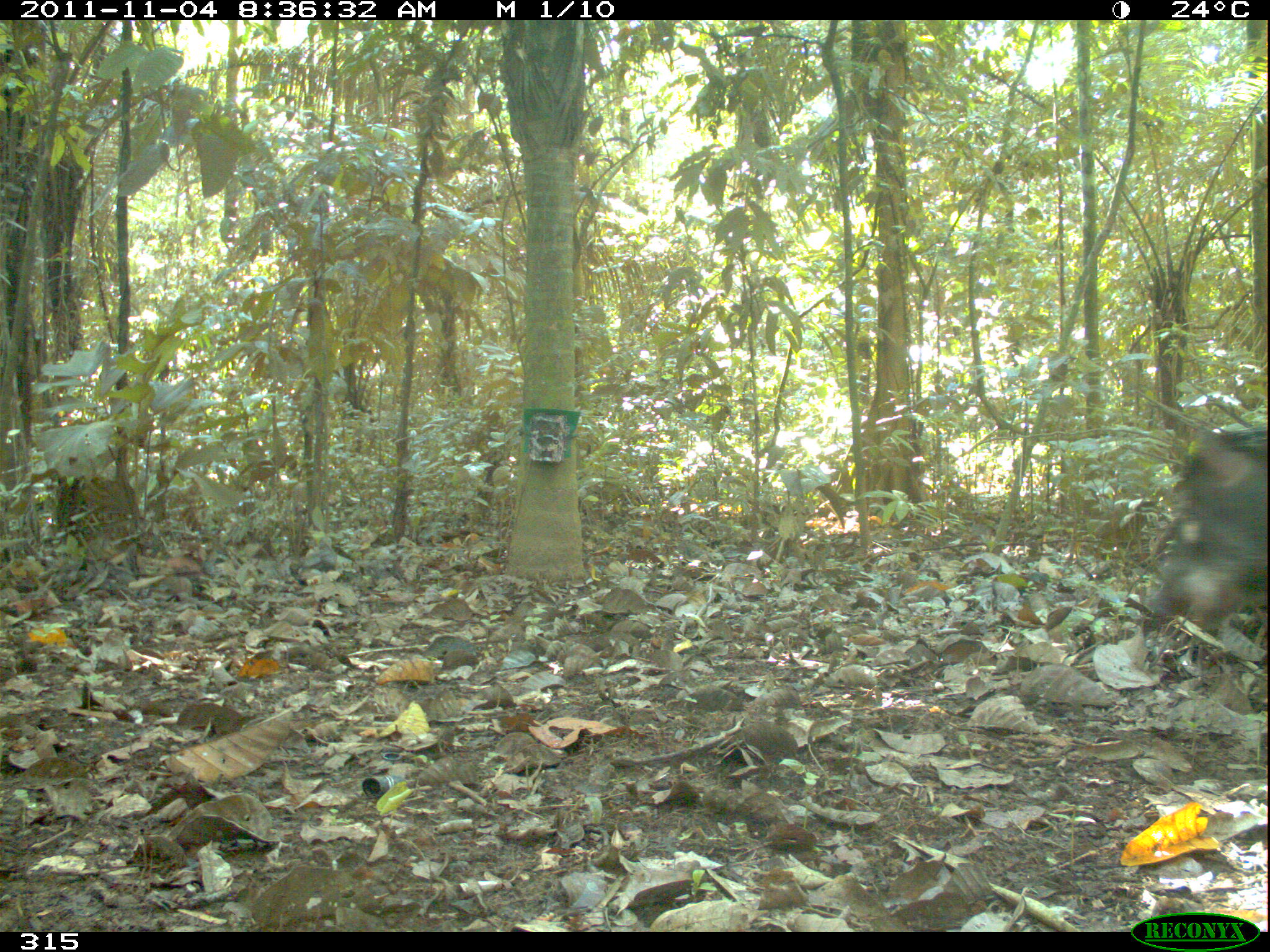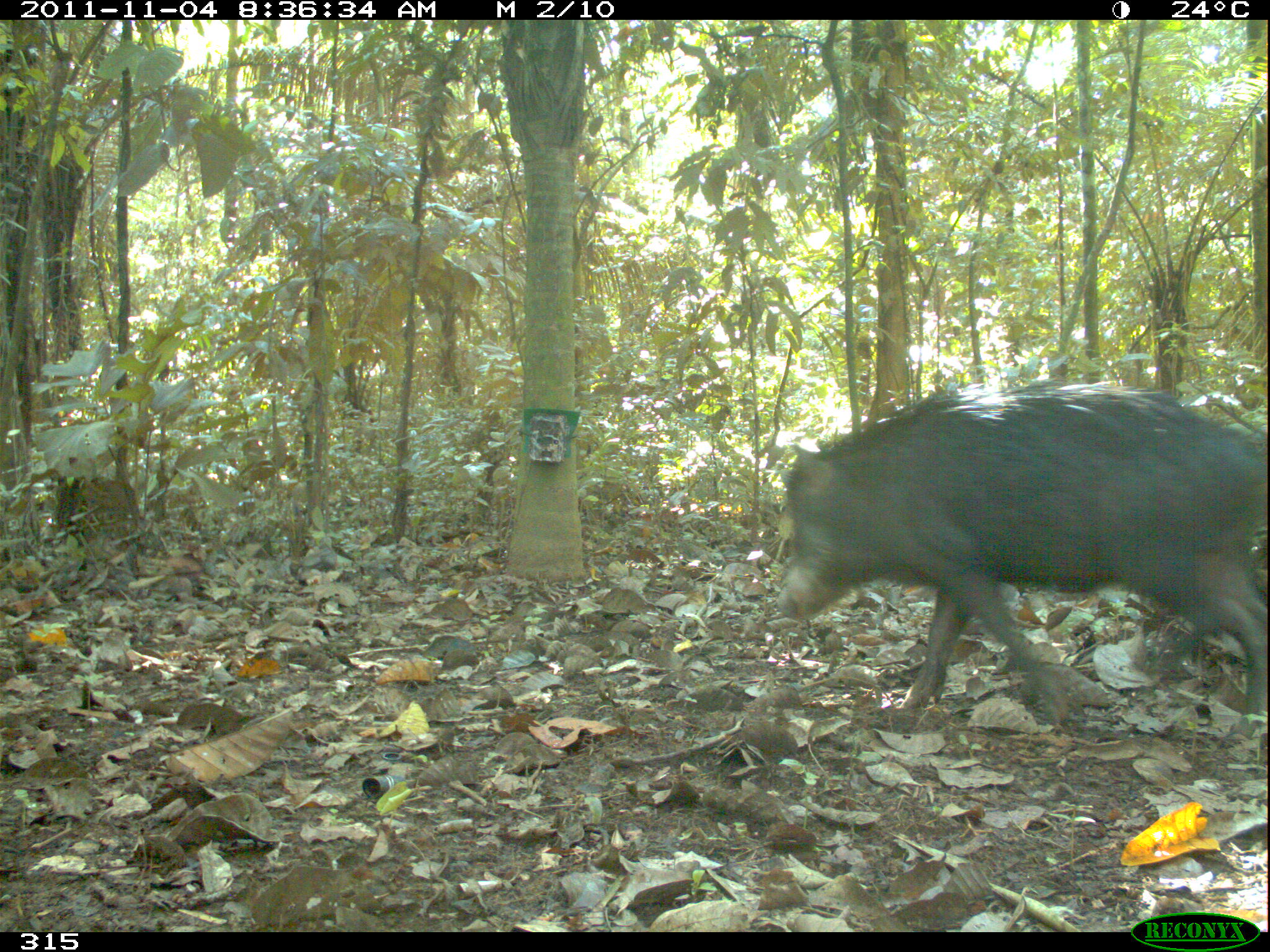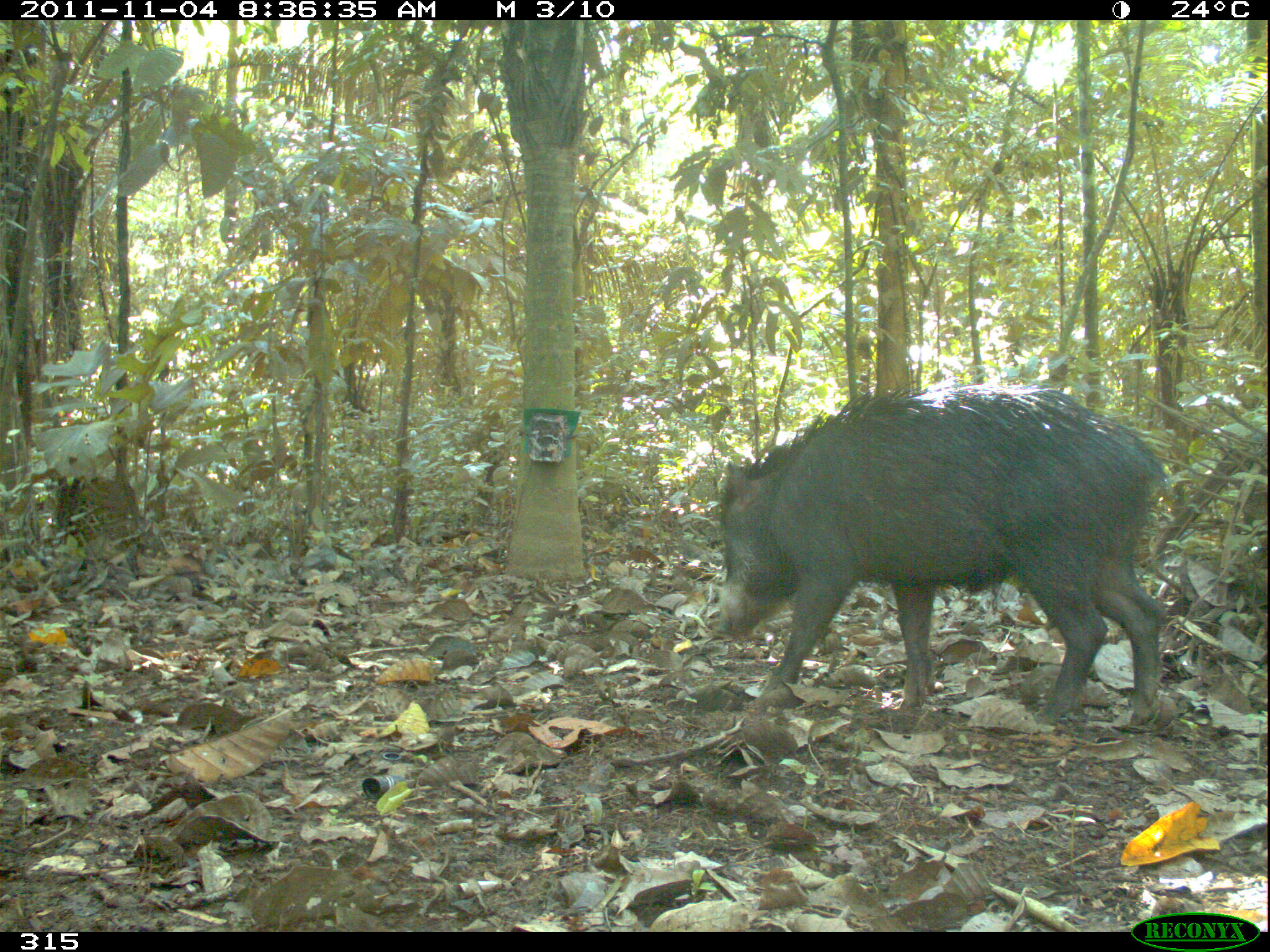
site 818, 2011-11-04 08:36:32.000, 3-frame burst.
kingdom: Animalia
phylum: Chordata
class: Mammalia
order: Artiodactyla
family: Tayassuidae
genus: Tayassu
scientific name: Tayassu pecari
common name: white-lipped peccary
Tayassu pecari (white-lipped peccary).